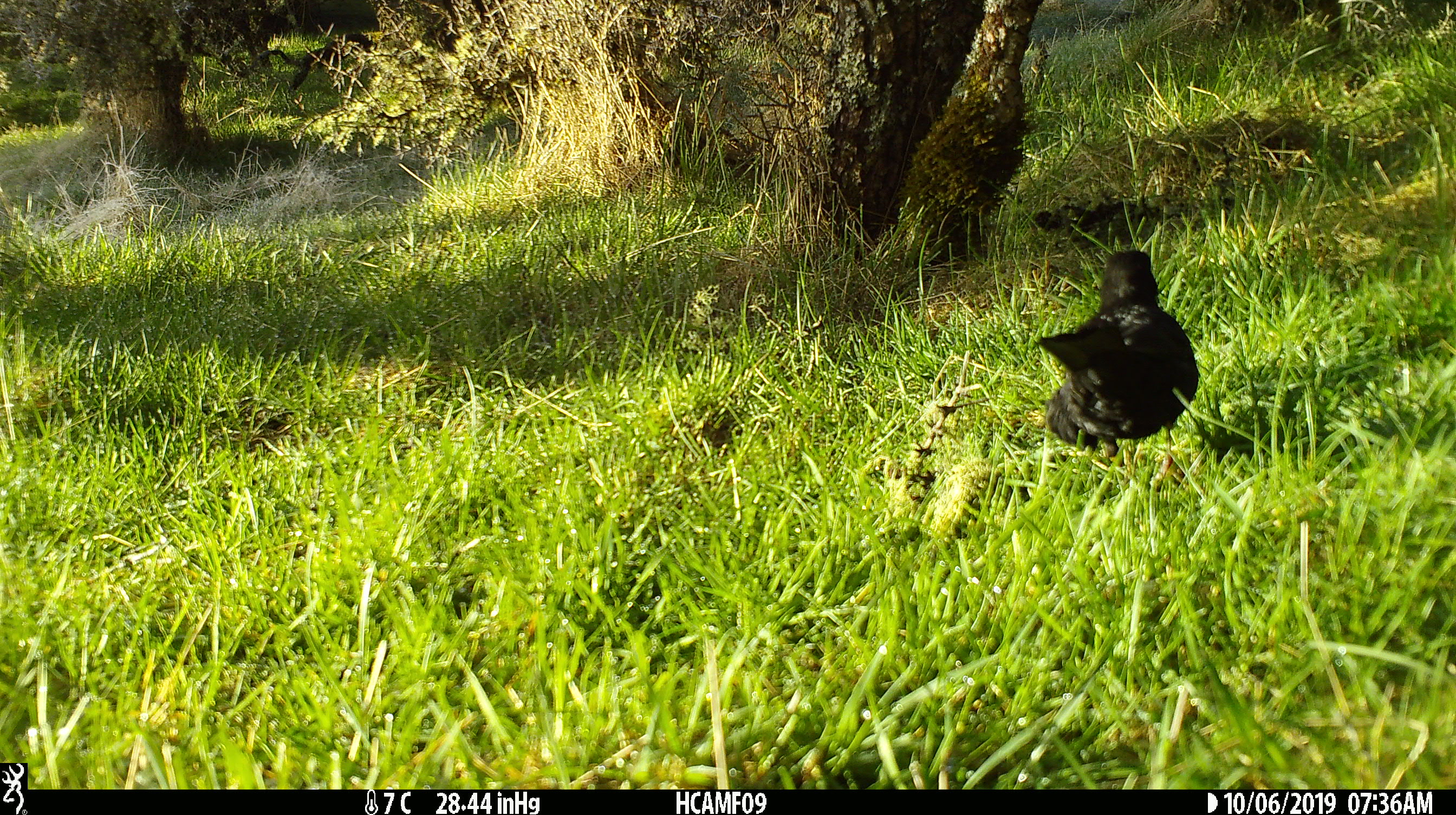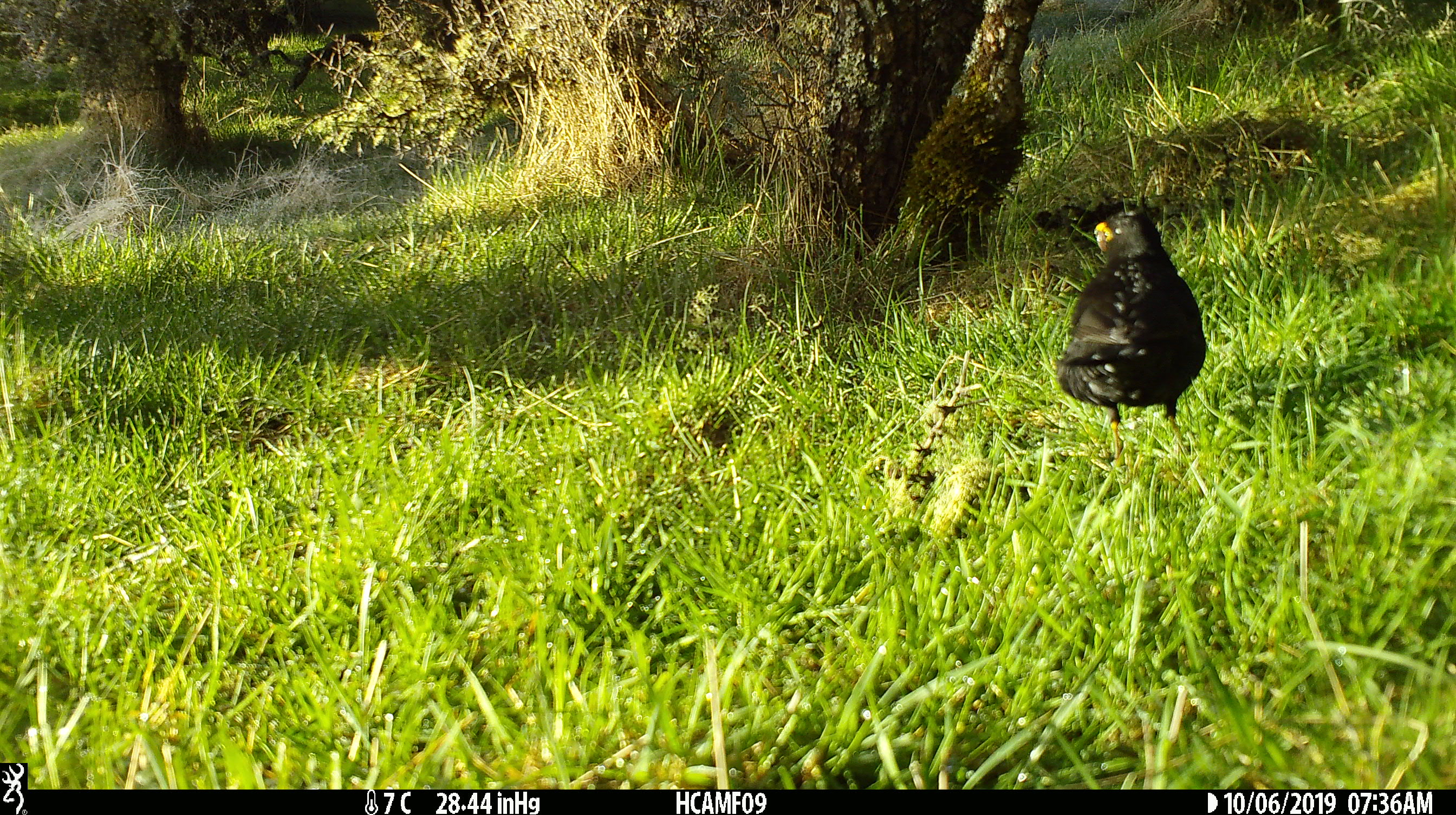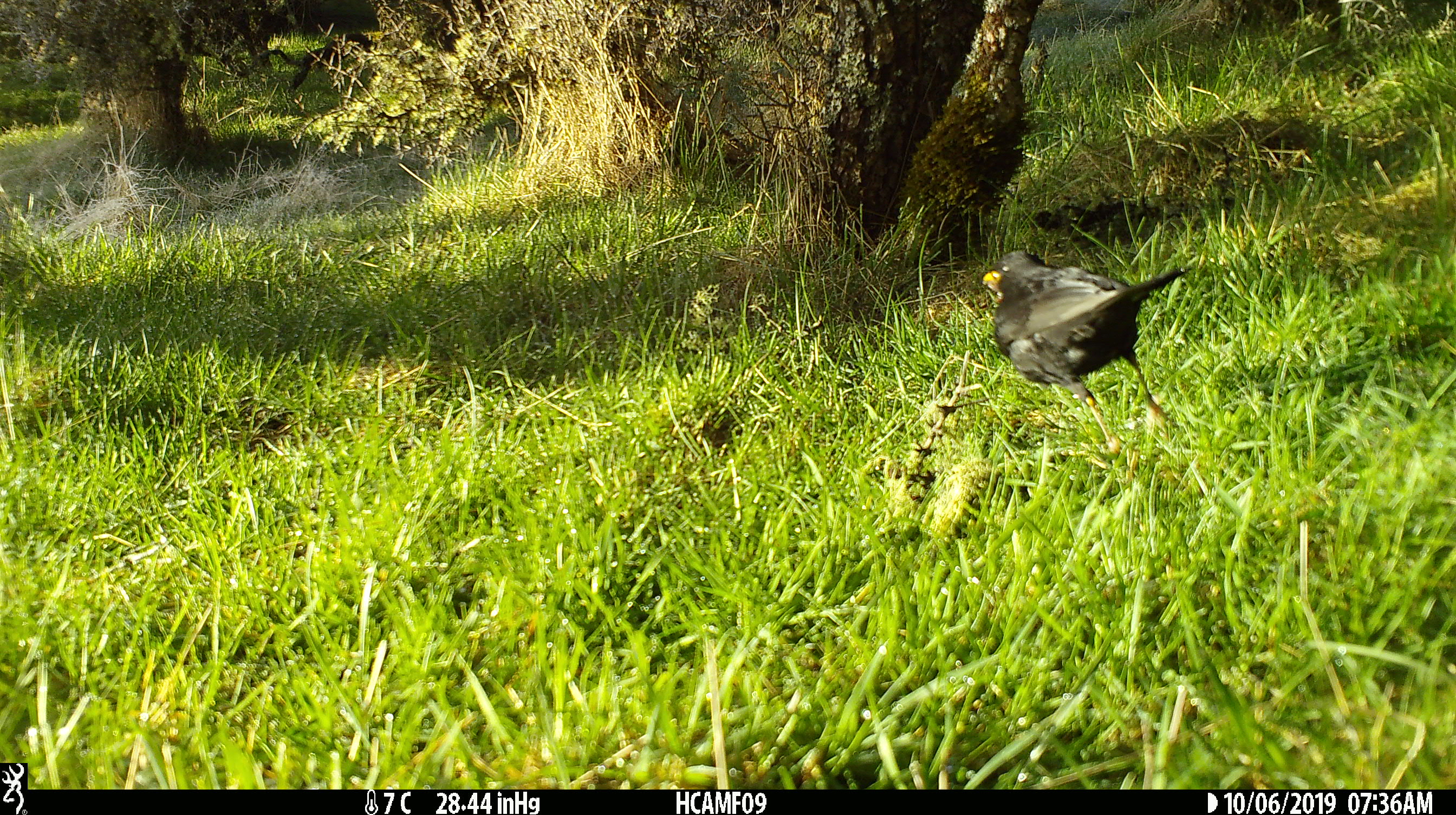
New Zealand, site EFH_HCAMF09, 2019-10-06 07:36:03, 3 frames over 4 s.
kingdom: Animalia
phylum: Chordata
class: Aves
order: Passeriformes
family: Turdidae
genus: Turdus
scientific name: Turdus merula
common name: eurasian blackbird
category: blackbird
Blackbird (eurasian blackbird) (Turdus merula).